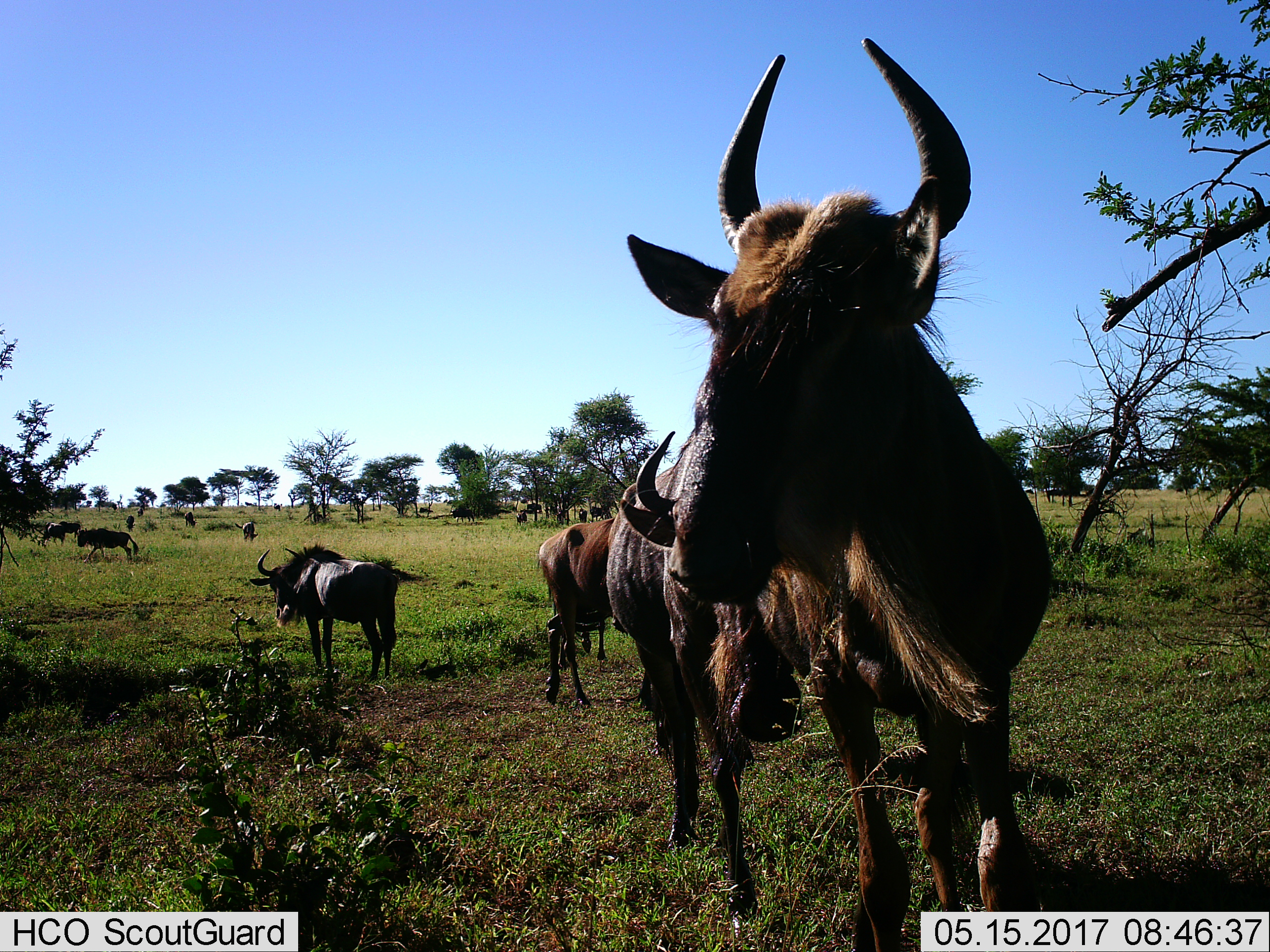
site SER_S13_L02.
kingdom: Animalia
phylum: Chordata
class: Mammalia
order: Artiodactyla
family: Bovidae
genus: Connochaetes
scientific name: Connochaetes taurinus taurinus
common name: blue wildebeest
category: wildebeestblue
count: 11-50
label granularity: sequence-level